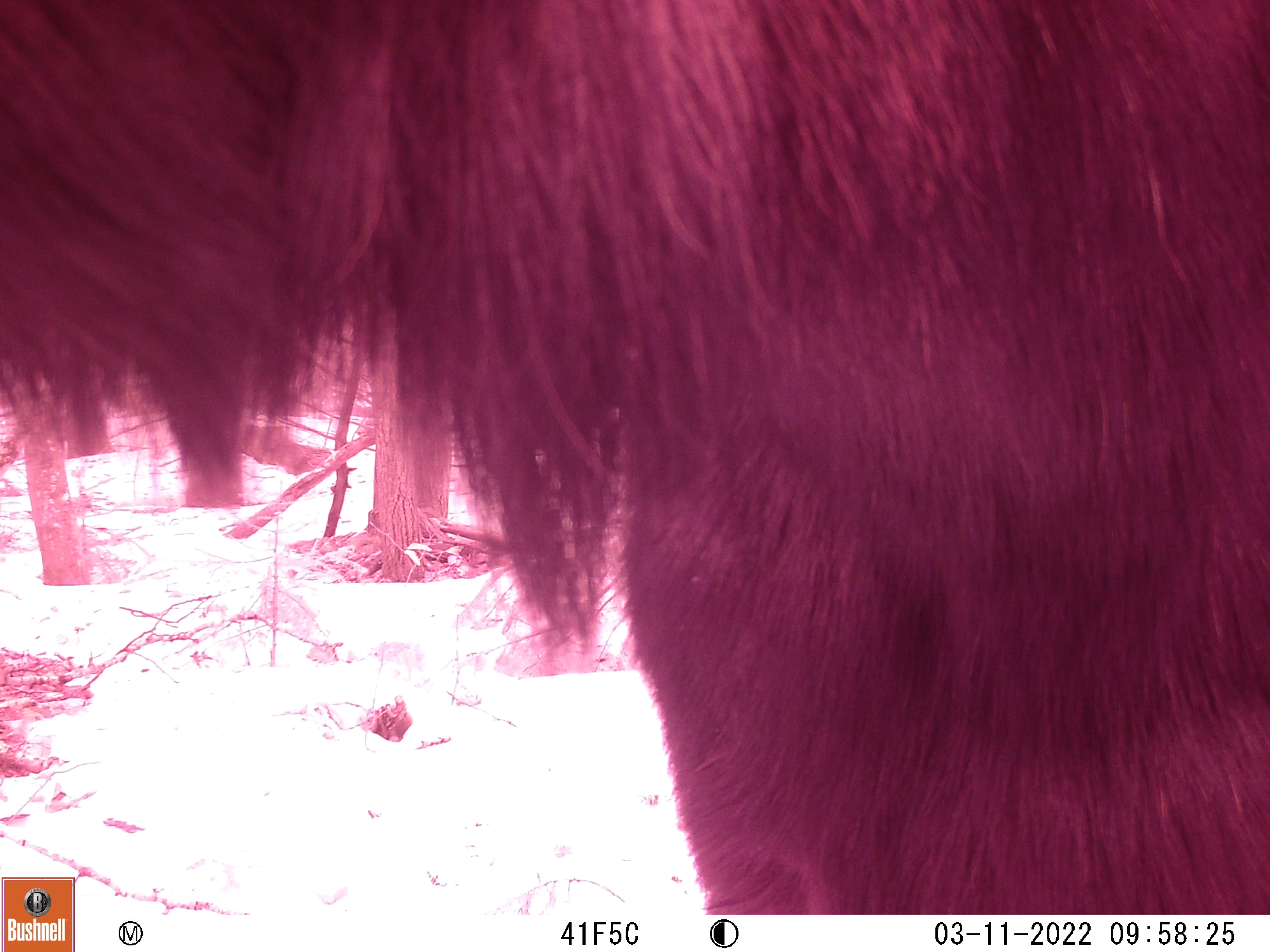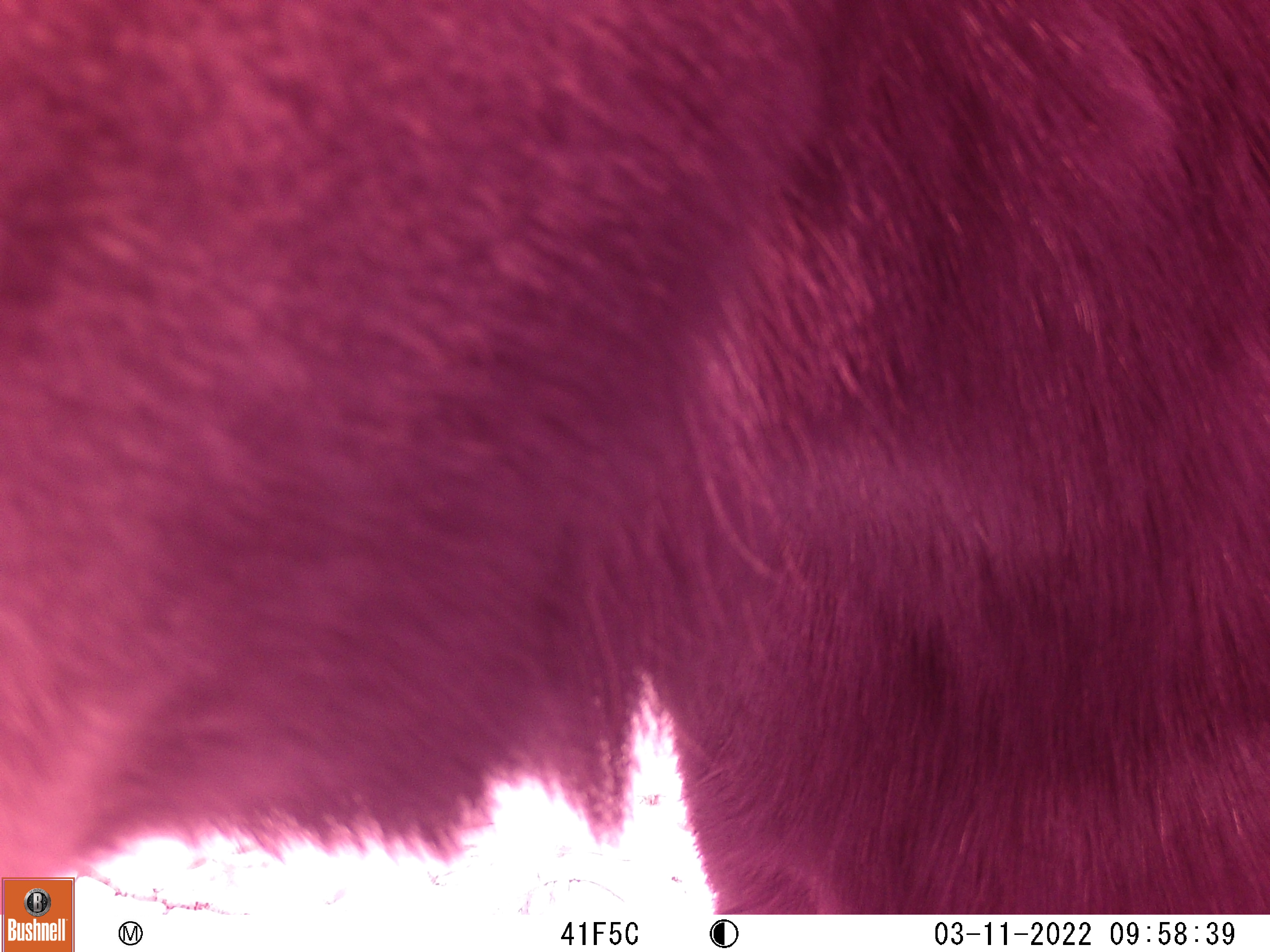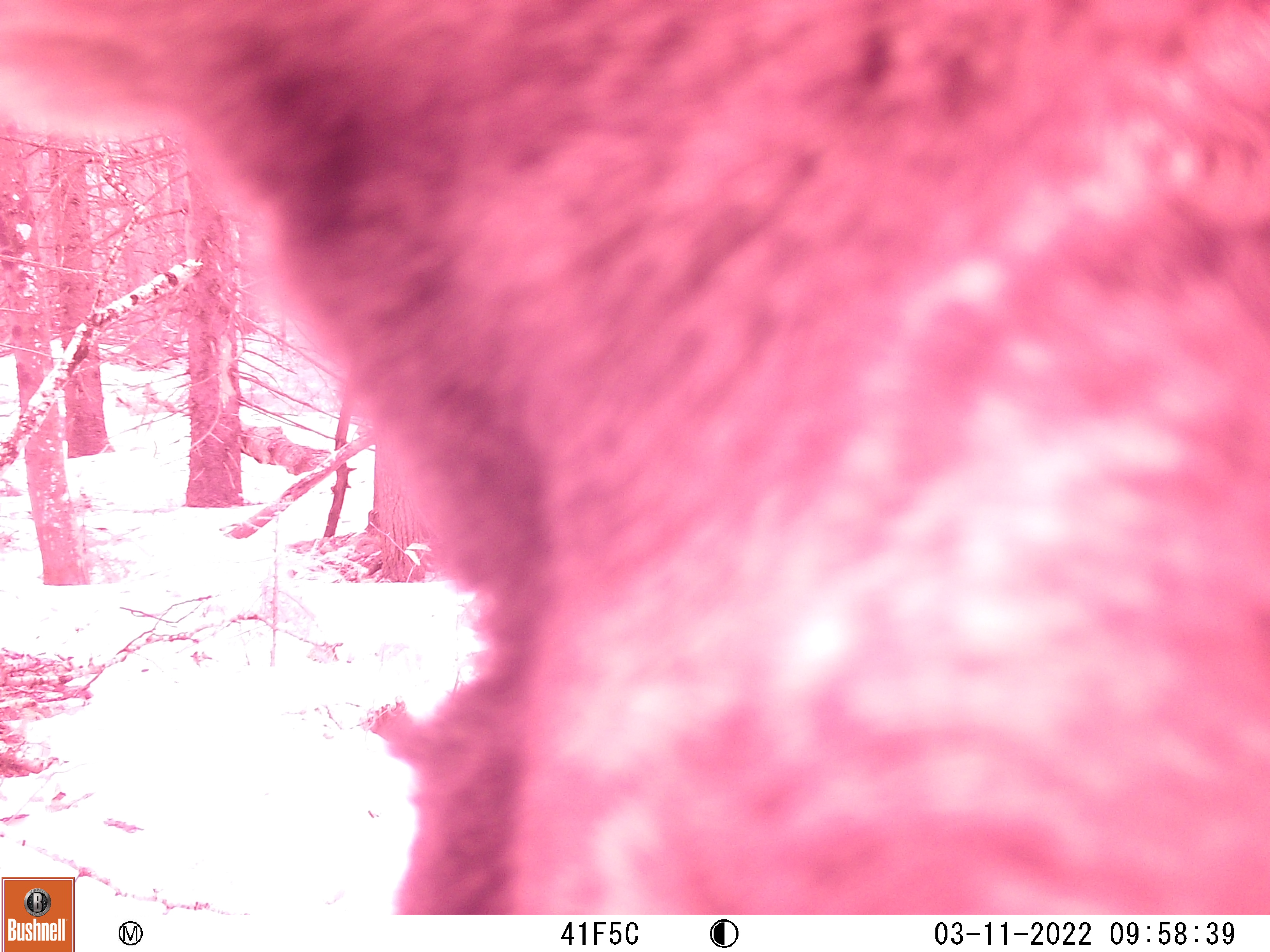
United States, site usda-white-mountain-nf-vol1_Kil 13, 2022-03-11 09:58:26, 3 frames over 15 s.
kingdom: Animalia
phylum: Chordata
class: Mammalia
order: Artiodactyla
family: Cervidae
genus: Alces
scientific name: Alces alces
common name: moose